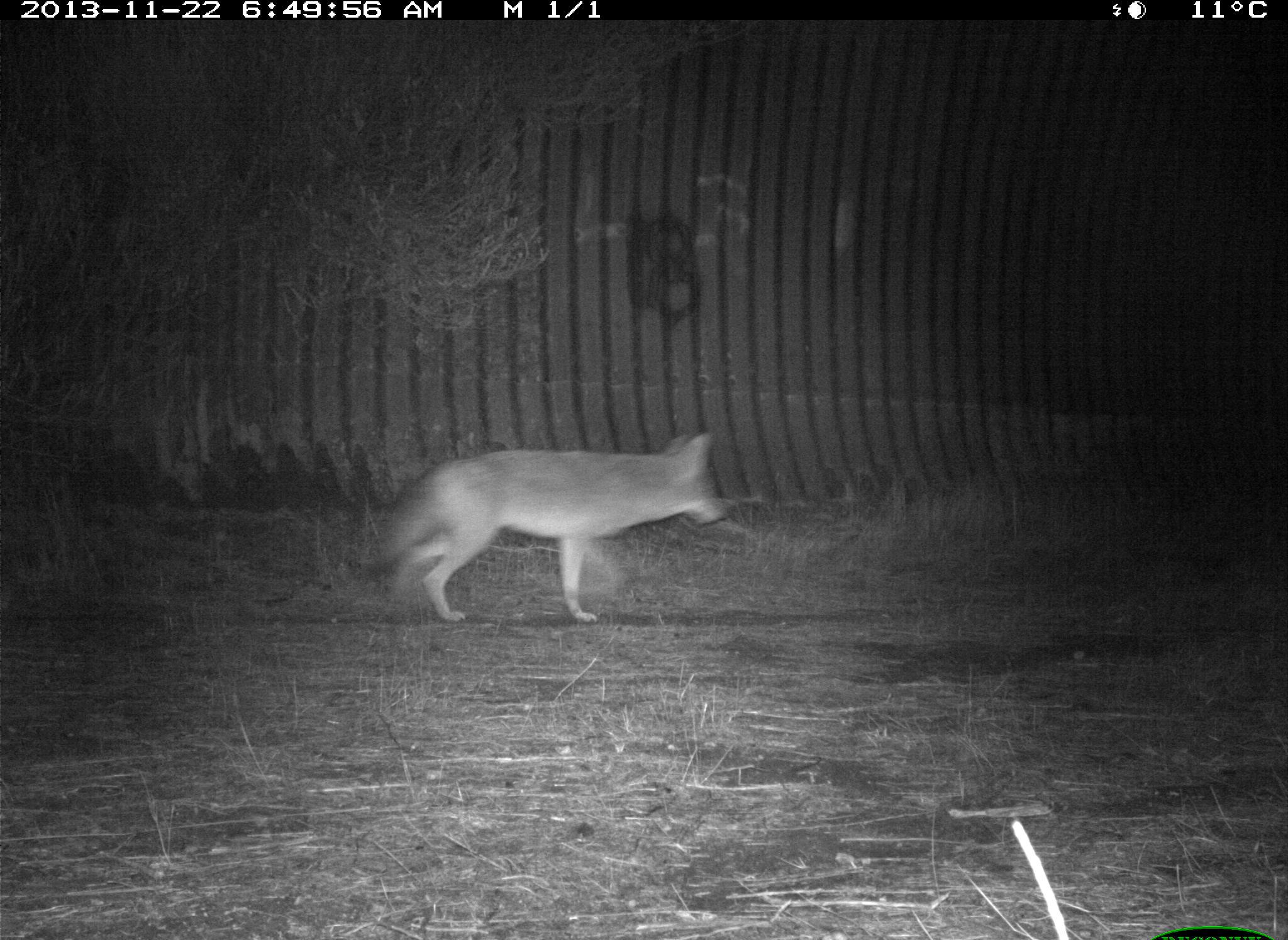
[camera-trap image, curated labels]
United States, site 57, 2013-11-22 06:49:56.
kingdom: Animalia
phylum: Chordata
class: Mammalia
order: Carnivora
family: Canidae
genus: Canis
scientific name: Canis latrans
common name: coyote